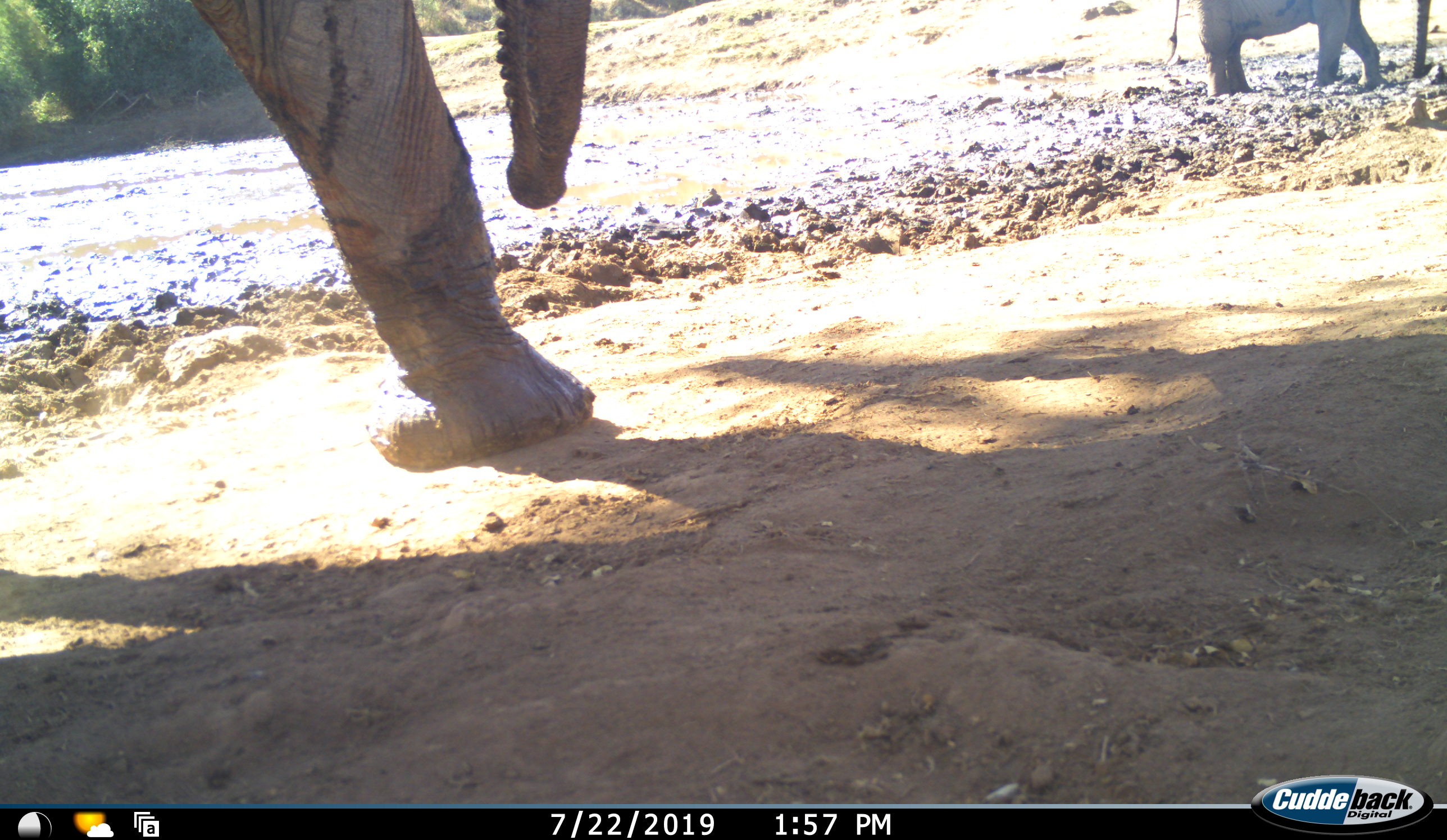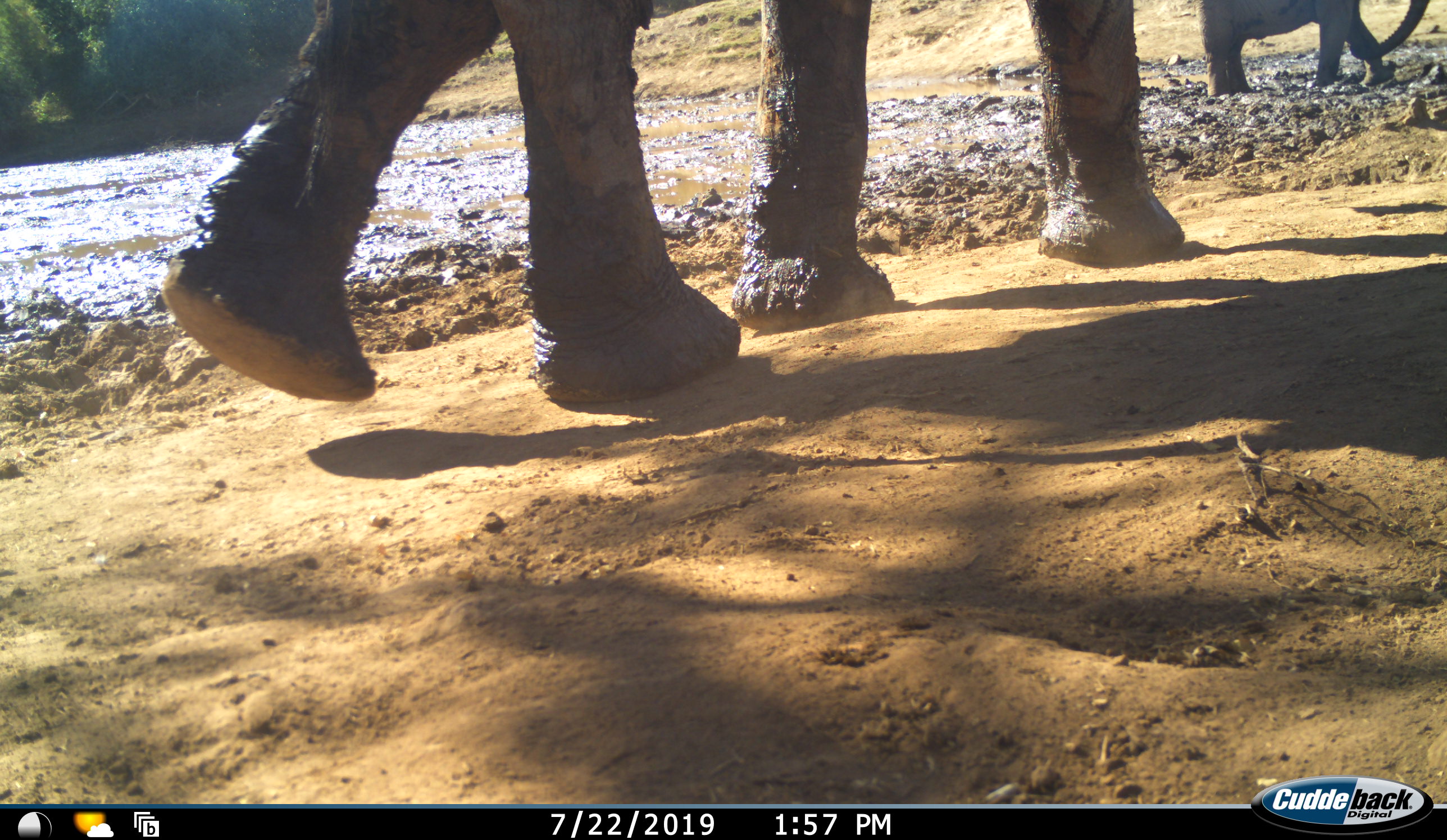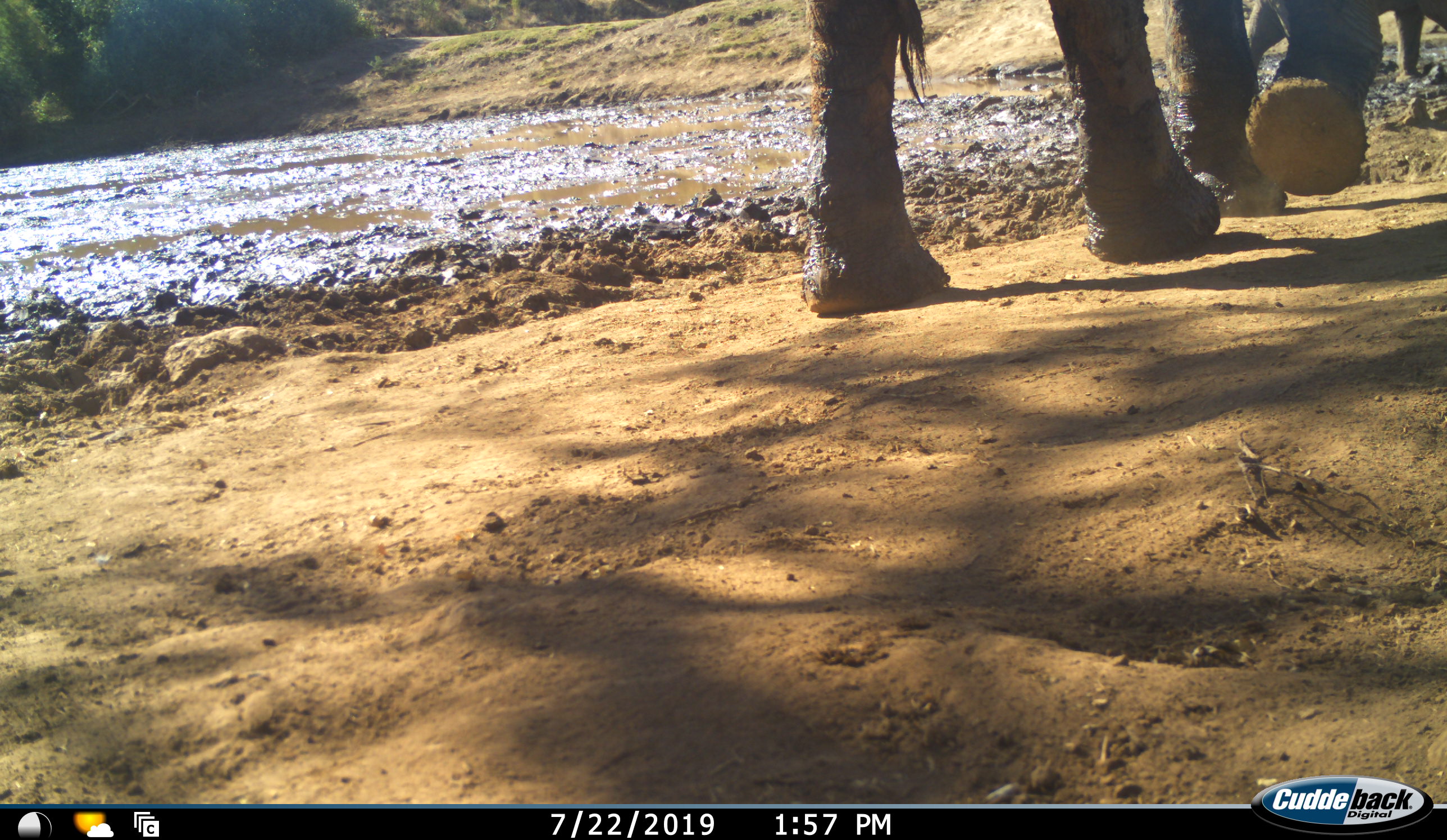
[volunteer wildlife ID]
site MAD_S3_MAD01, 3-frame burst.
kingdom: Animalia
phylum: Chordata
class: Mammalia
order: Proboscidea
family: Elephantidae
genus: Loxodonta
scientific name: Loxodonta africana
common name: african bush elephant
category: elephant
Elephant (african bush elephant) (Loxodonta africana), count 2. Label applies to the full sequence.